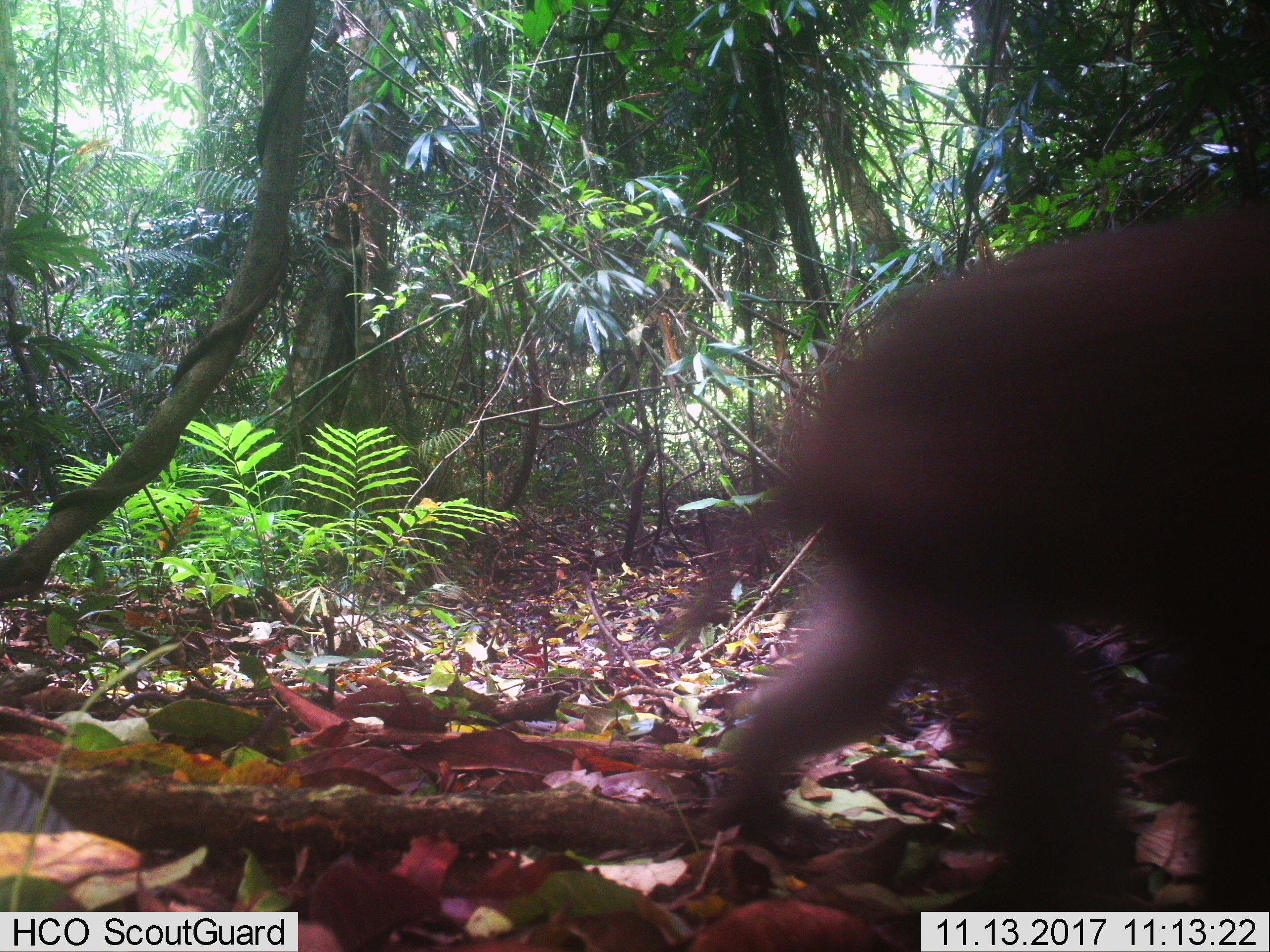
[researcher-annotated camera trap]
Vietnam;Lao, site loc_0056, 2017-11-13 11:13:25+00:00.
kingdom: Animalia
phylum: Chordata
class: Mammalia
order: Primates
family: Cercopithecidae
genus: Macaca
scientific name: Macaca nemestrina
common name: pig-tailed macaque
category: pig tailed macaque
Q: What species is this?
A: Pig tailed macaque (pig-tailed macaque) (Macaca nemestrina).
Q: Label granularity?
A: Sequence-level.